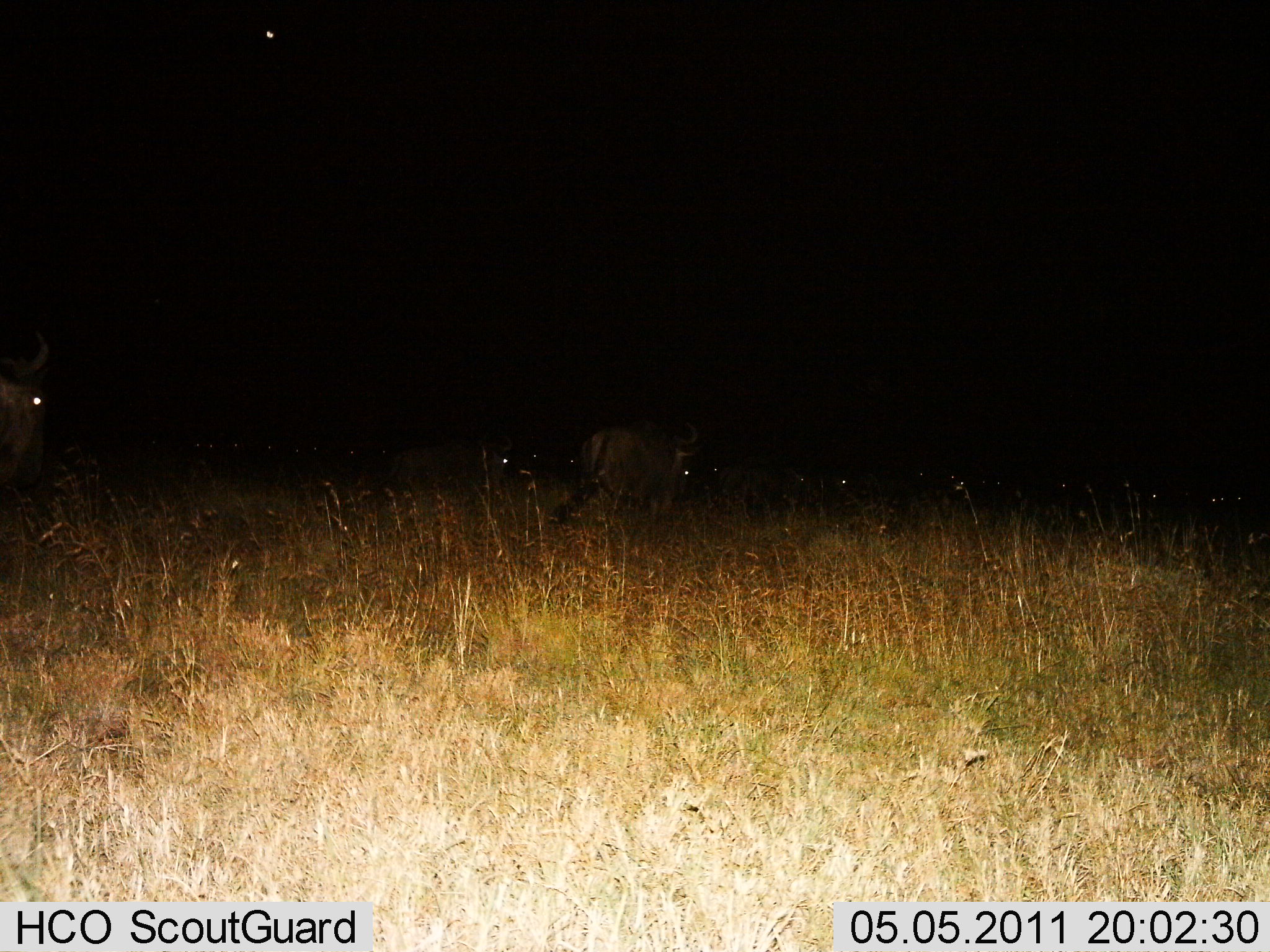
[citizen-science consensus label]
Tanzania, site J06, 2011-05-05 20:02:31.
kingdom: Animalia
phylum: Chordata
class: Mammalia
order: Artiodactyla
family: Bovidae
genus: Connochaetes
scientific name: Connochaetes taurinus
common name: blue wildebeest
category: wildebeest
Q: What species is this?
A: Wildebeest (blue wildebeest) (Connochaetes taurinus).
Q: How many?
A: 8.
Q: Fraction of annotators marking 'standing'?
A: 36%.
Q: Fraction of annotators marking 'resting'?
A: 9%.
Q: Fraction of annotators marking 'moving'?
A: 64%.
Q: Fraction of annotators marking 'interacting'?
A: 0%.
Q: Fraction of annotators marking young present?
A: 0%.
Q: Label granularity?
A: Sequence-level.